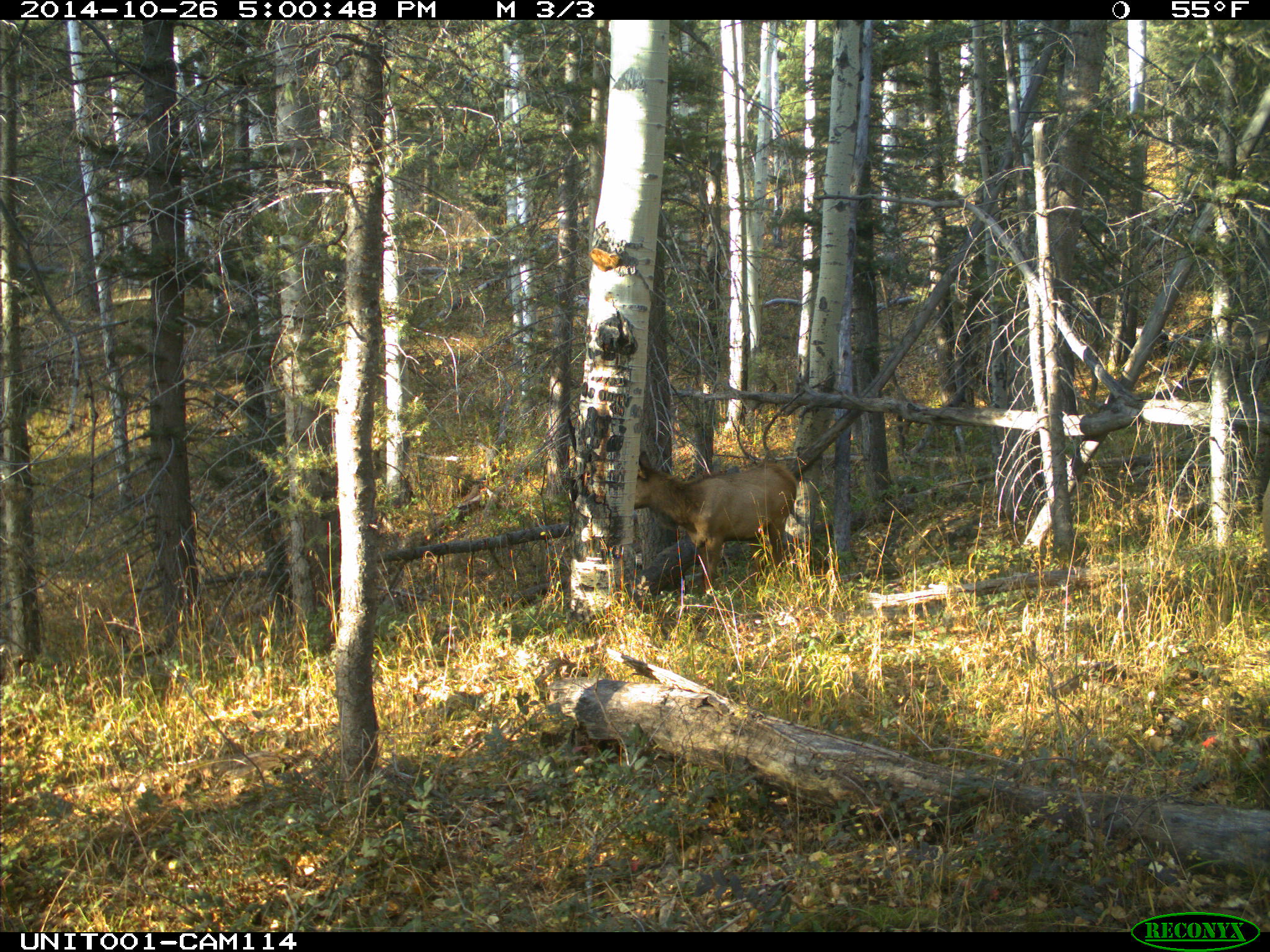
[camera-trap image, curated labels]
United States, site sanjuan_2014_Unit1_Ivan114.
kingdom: Animalia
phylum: Chordata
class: Mammalia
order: Artiodactyla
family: Cervidae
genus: Cervus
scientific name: Cervus elaphus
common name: red deer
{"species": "Cervus elaphus (red deer)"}